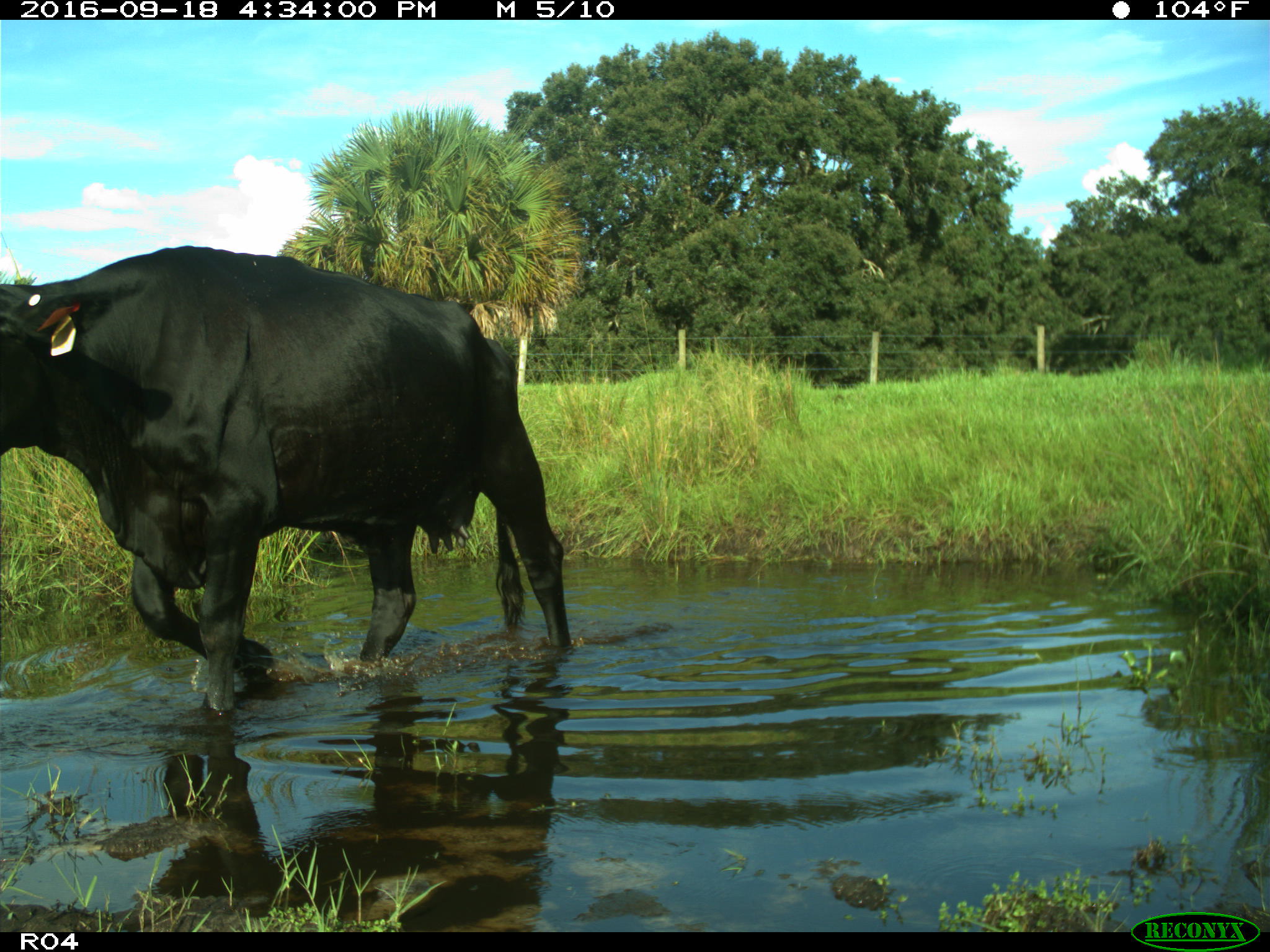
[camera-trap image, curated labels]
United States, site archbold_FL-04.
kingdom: Animalia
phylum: Chordata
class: Mammalia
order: Artiodactyla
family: Bovidae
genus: Bos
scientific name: Bos taurus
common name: domestic cow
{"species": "Bos taurus (domestic cow)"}